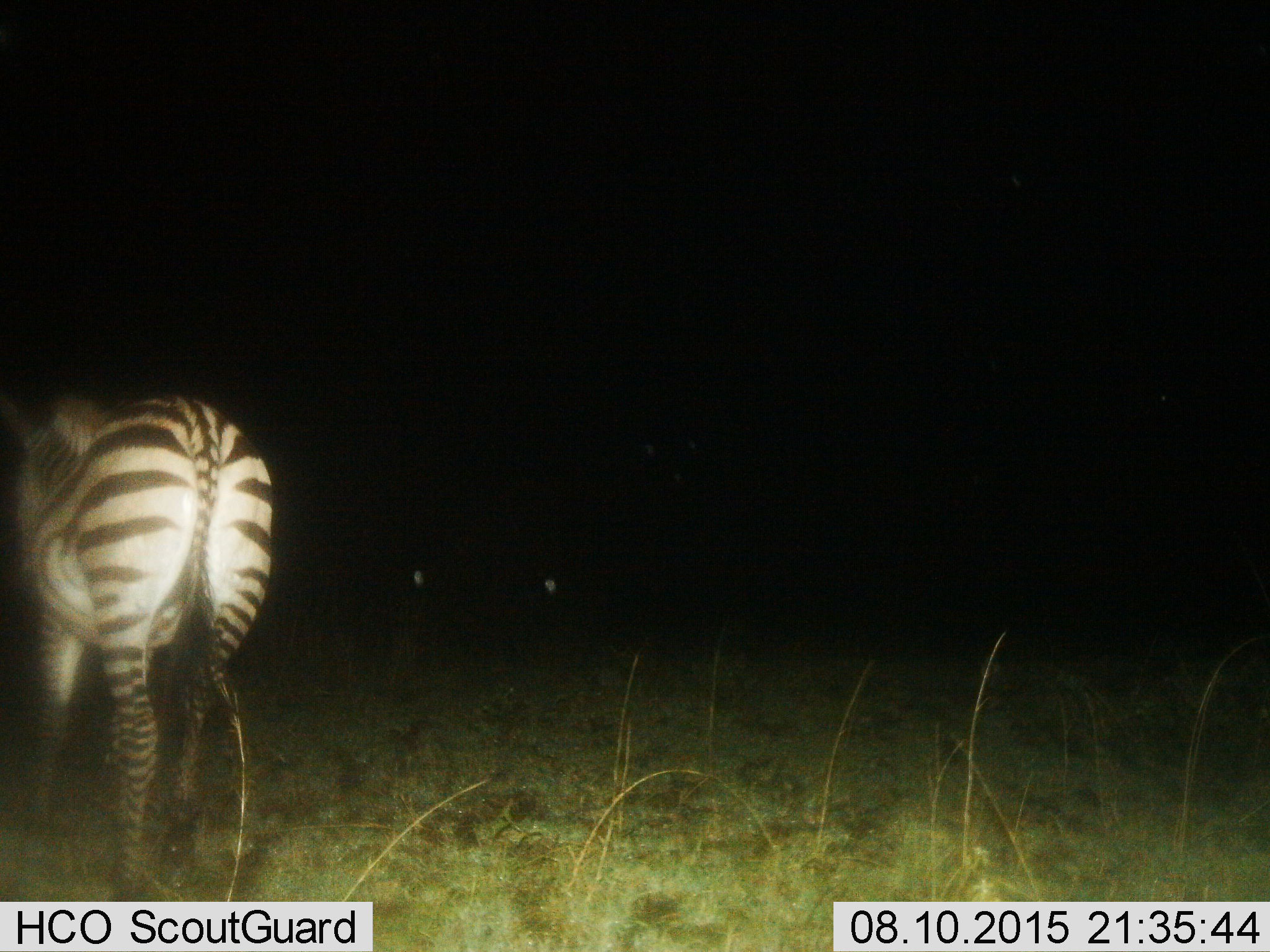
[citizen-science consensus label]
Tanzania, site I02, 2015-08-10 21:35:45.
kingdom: Animalia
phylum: Chordata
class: Mammalia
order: Perissodactyla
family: Equidae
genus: Equus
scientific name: Equus quagga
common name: plains zebra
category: zebra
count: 1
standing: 50%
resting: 0%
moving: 40%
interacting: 0%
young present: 0%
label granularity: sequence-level